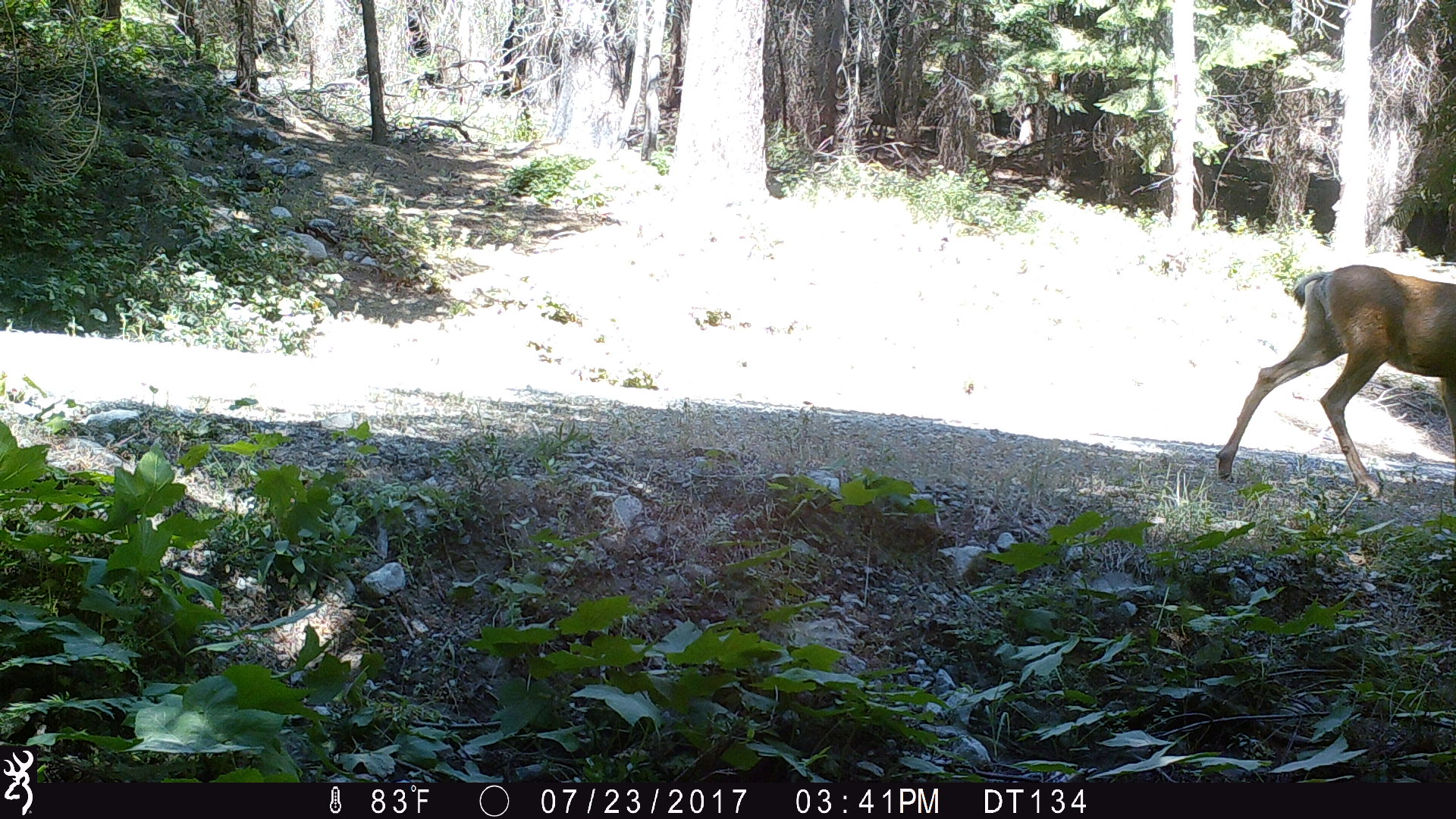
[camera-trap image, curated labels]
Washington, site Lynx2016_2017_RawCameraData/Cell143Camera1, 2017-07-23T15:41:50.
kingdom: Animalia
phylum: Chordata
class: Mammalia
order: Artiodactyla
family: Cervidae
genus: Odocoileus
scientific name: Odocoileus hemionus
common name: mule deer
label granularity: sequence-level